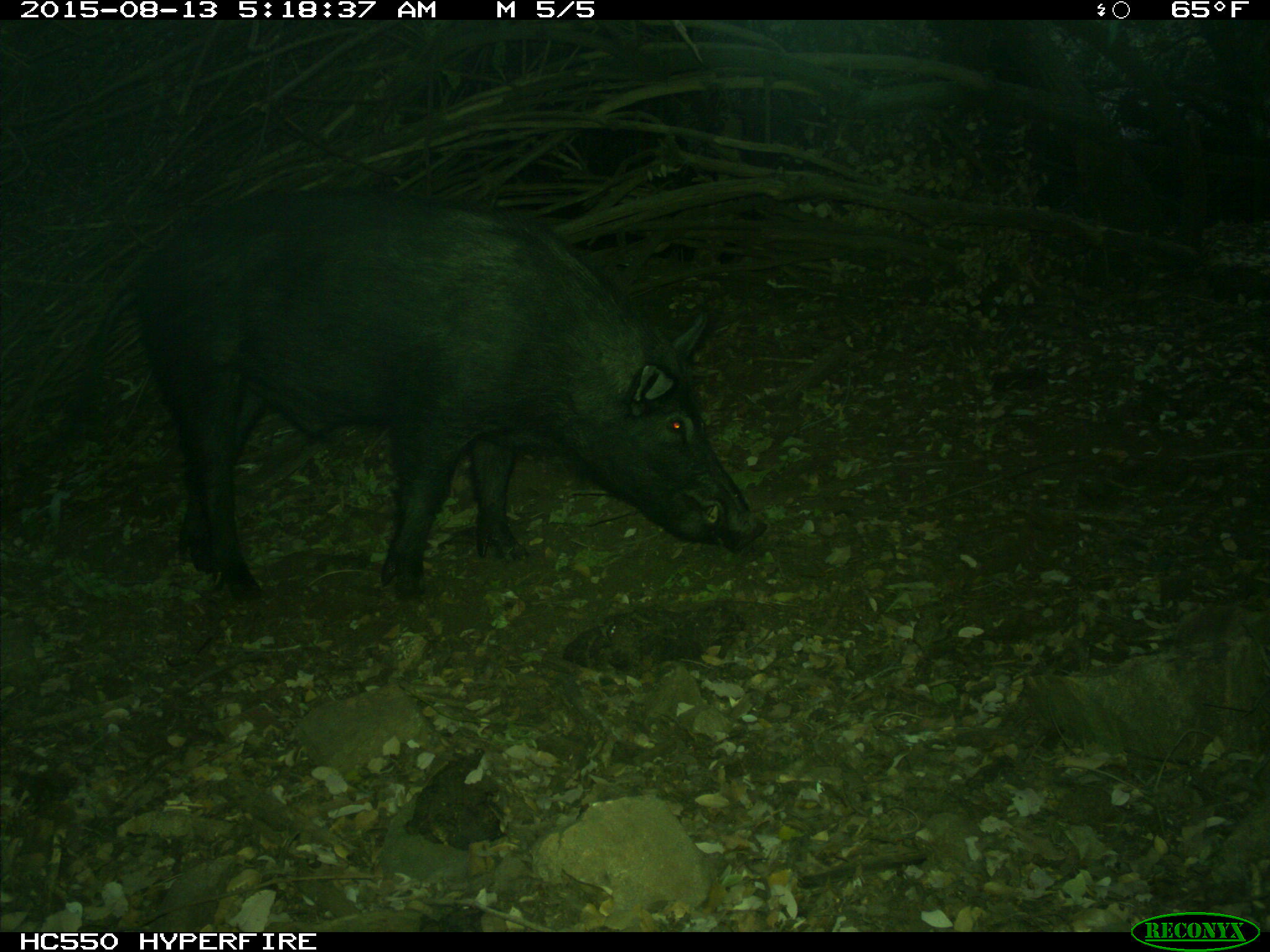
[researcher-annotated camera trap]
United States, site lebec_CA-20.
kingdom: Animalia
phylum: Chordata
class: Mammalia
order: Artiodactyla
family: Suidae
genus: Sus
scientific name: Sus scrofa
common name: wild boar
Sus scrofa (wild boar).